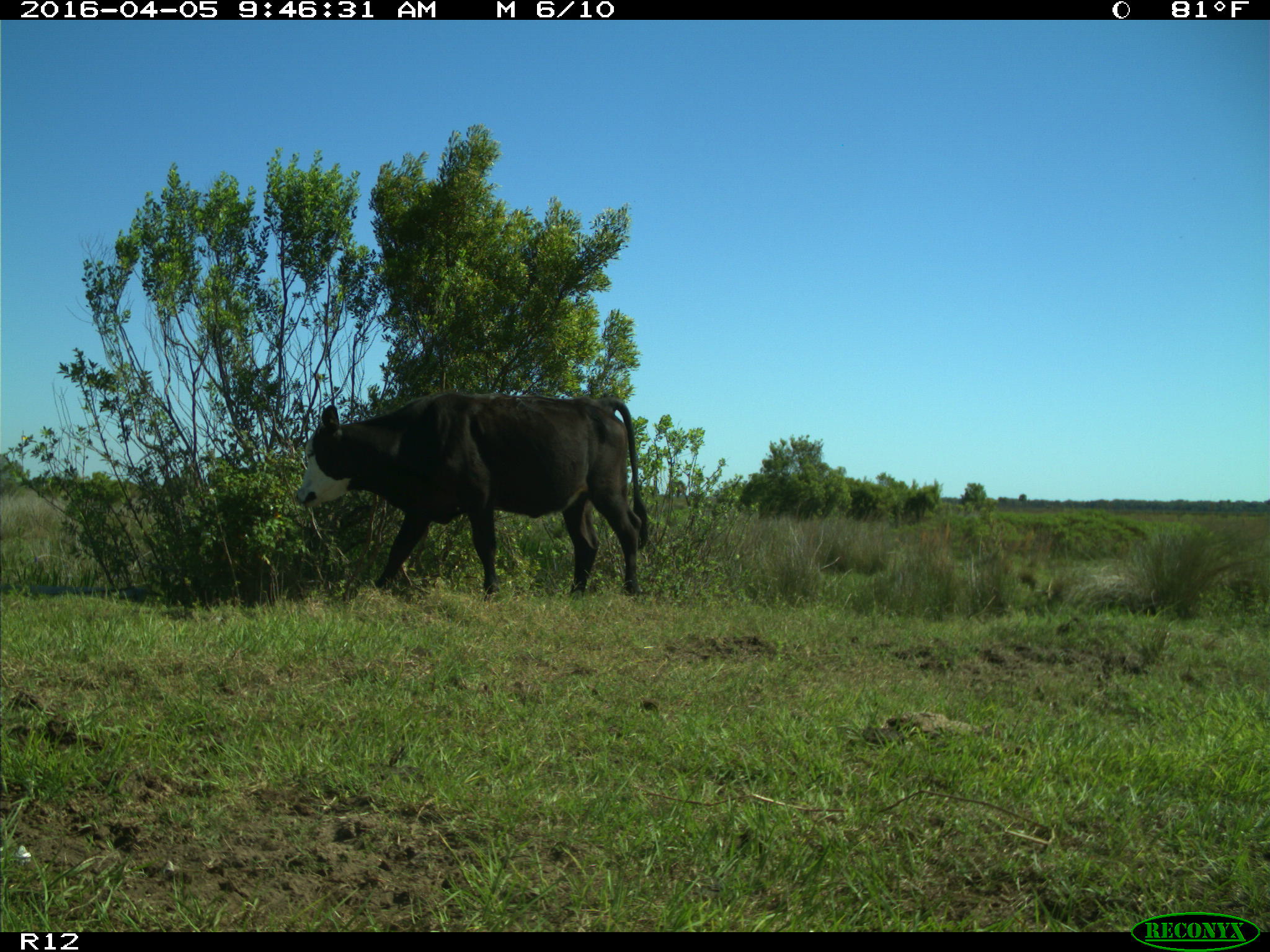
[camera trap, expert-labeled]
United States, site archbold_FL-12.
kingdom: Animalia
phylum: Chordata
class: Mammalia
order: Artiodactyla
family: Bovidae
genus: Bos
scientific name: Bos taurus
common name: domestic cow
Bos taurus (domestic cow).